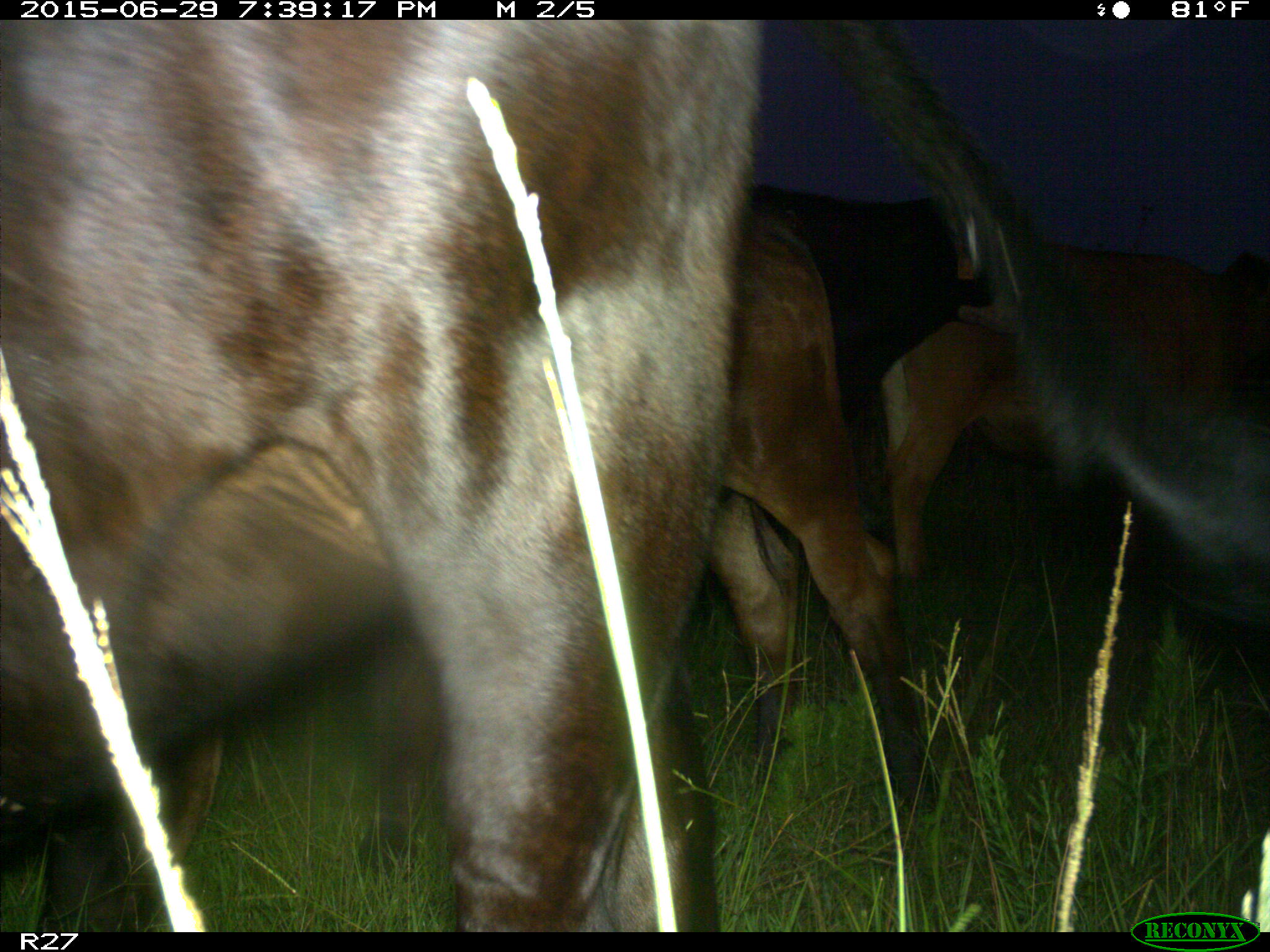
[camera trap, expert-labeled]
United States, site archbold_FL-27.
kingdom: Animalia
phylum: Chordata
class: Mammalia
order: Artiodactyla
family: Bovidae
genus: Bos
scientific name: Bos taurus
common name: domestic cow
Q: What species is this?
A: Bos taurus (domestic cow).